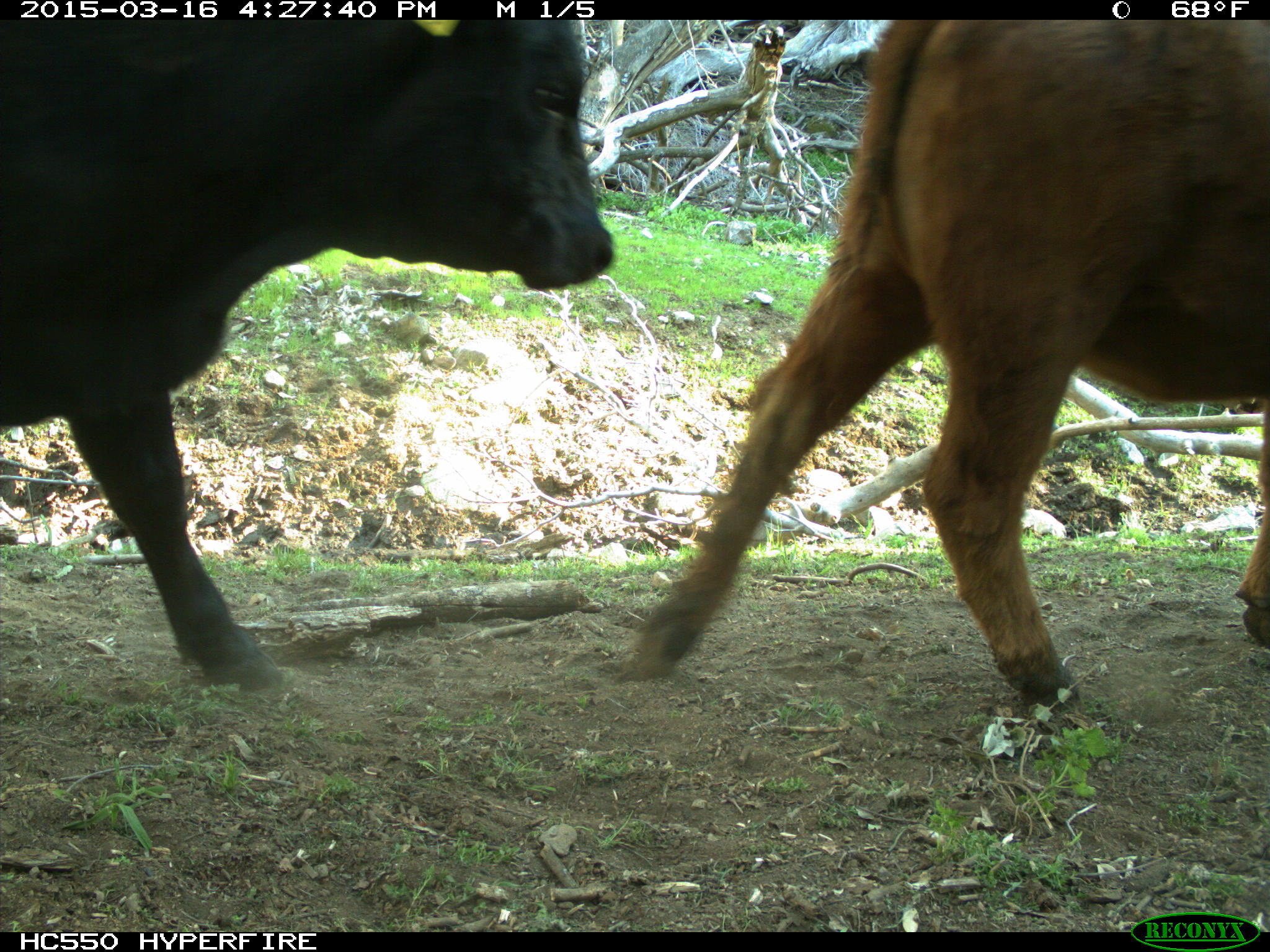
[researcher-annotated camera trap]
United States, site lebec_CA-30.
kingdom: Animalia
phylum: Chordata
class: Mammalia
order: Artiodactyla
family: Bovidae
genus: Bos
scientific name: Bos taurus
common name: domestic cow